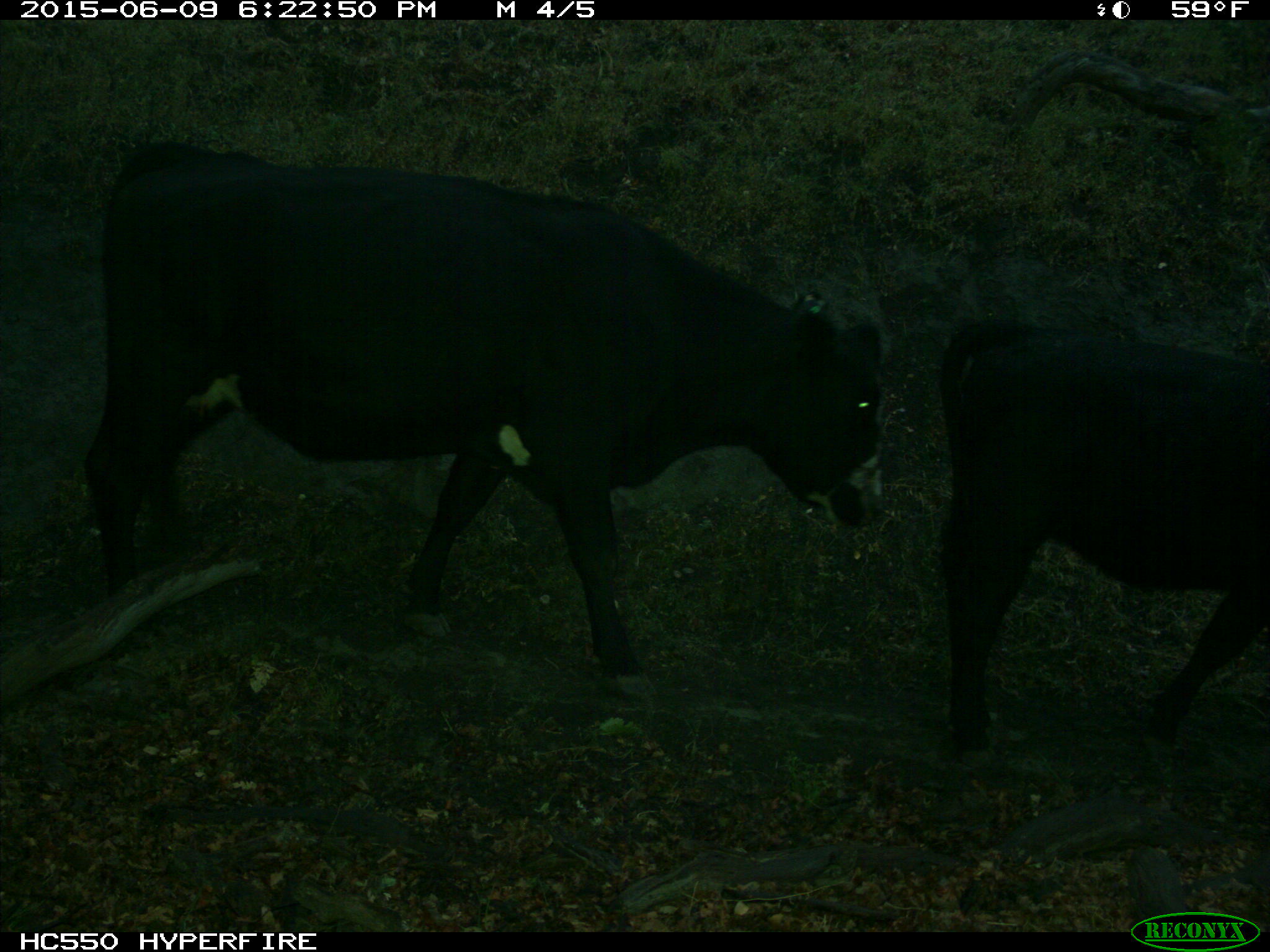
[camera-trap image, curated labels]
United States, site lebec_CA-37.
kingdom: Animalia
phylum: Chordata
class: Mammalia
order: Artiodactyla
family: Bovidae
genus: Bos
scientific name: Bos taurus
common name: domestic cow